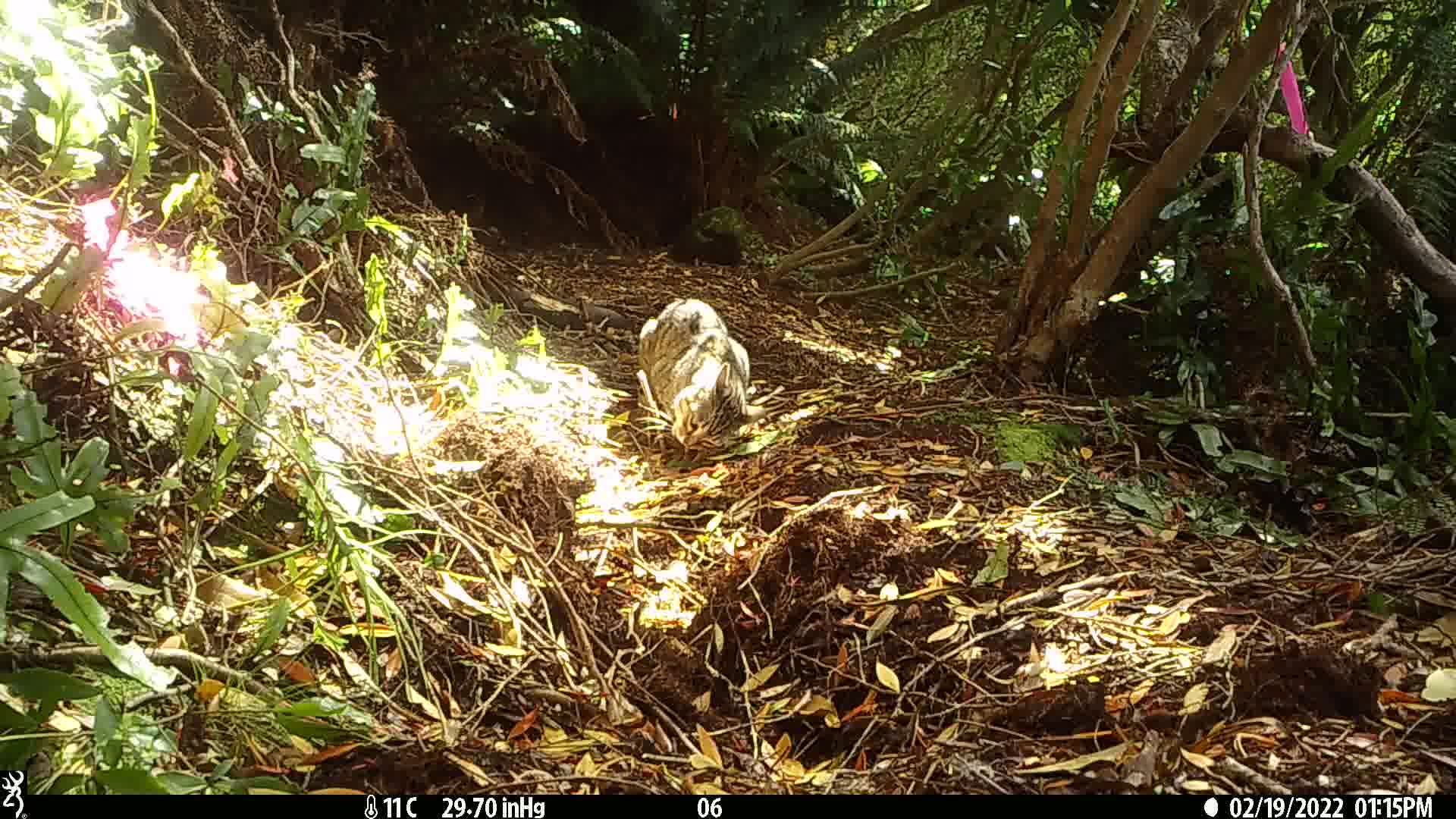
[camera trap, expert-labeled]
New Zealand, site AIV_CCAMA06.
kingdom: Animalia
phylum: Chordata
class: Mammalia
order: Carnivora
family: Felidae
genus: Felis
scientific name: Felis catus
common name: domestic cat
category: cat